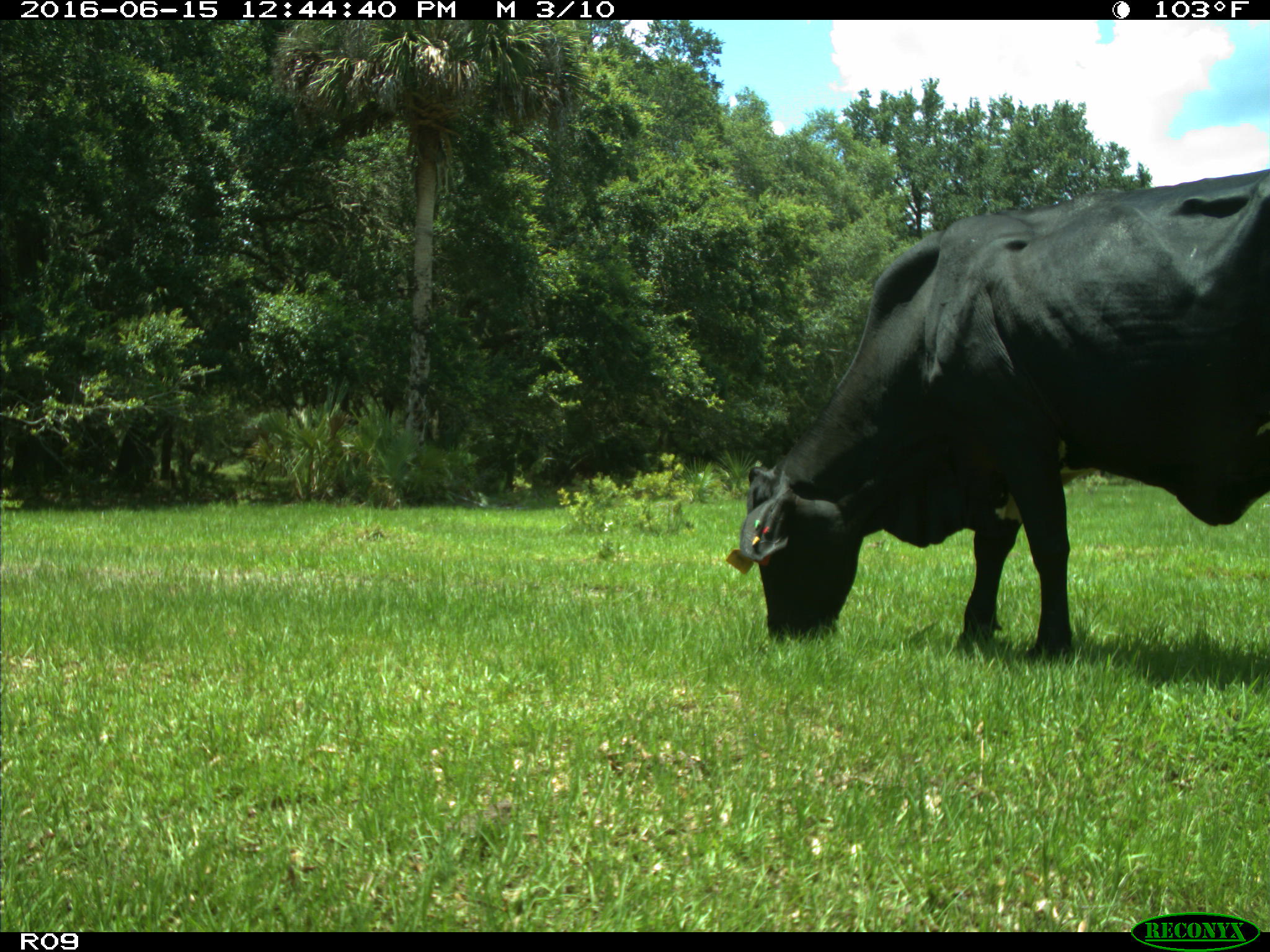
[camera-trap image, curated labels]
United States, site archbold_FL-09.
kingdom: Animalia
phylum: Chordata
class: Mammalia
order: Artiodactyla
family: Bovidae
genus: Bos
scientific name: Bos taurus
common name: domestic cow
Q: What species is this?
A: Bos taurus (domestic cow).